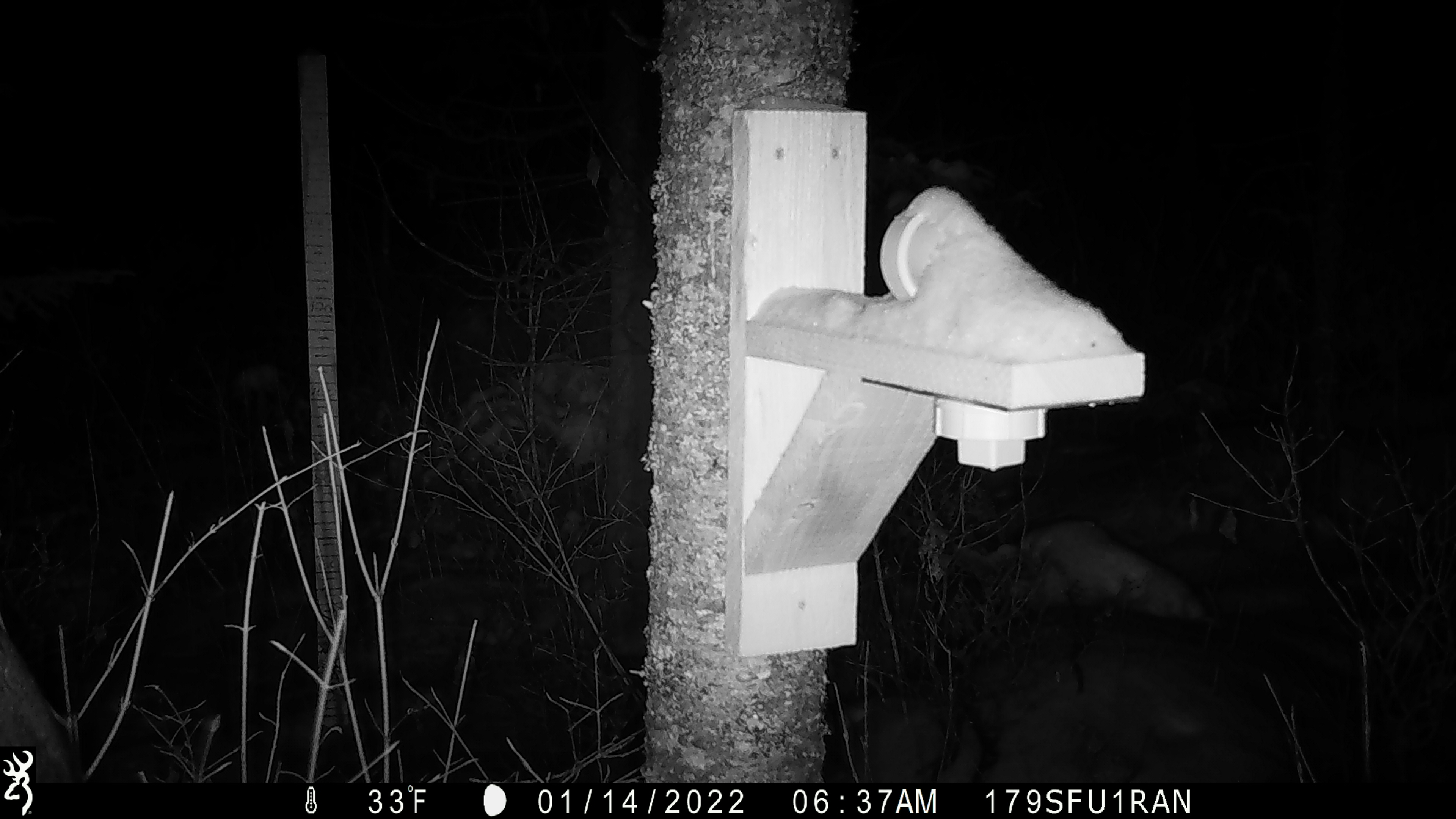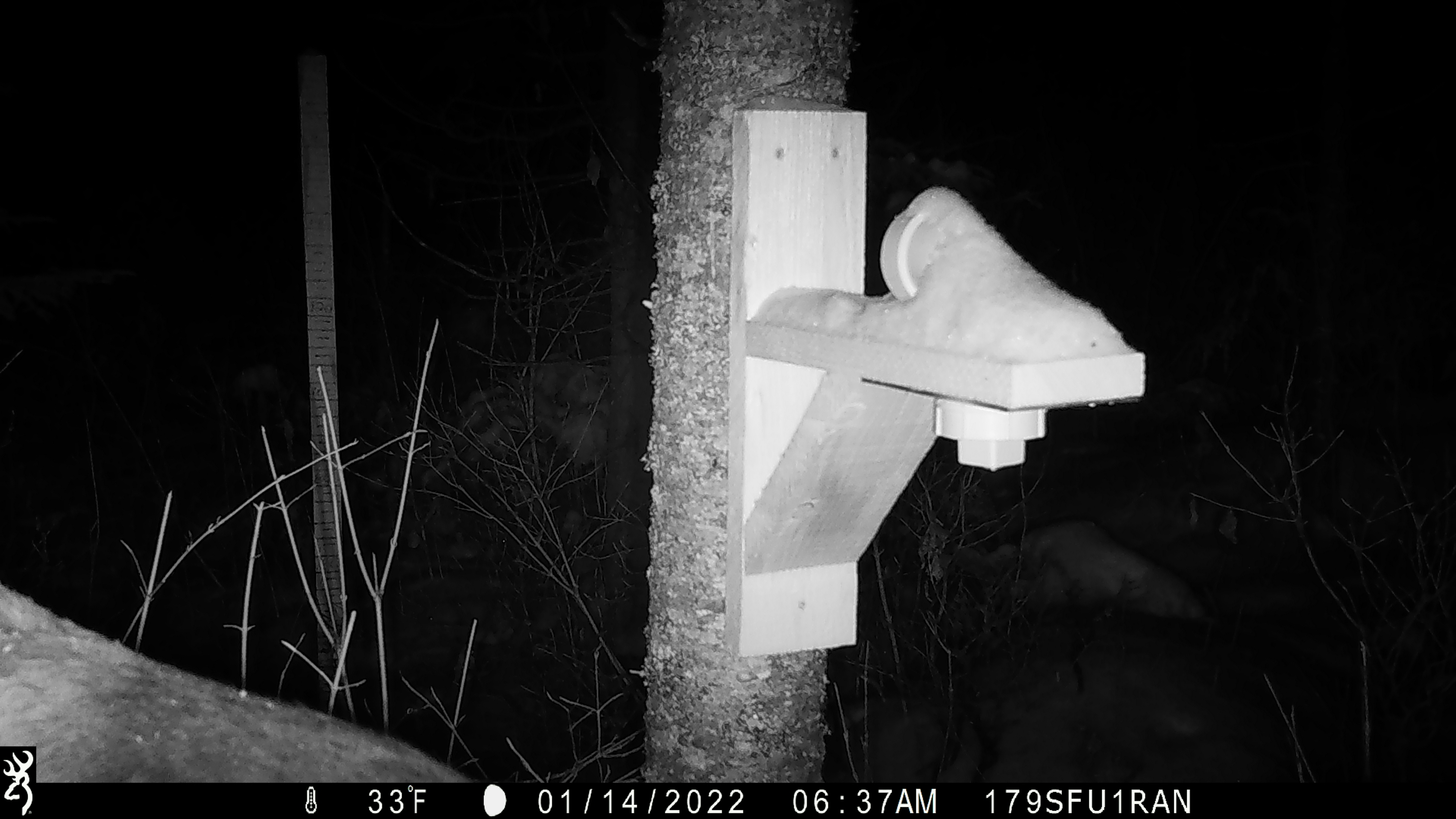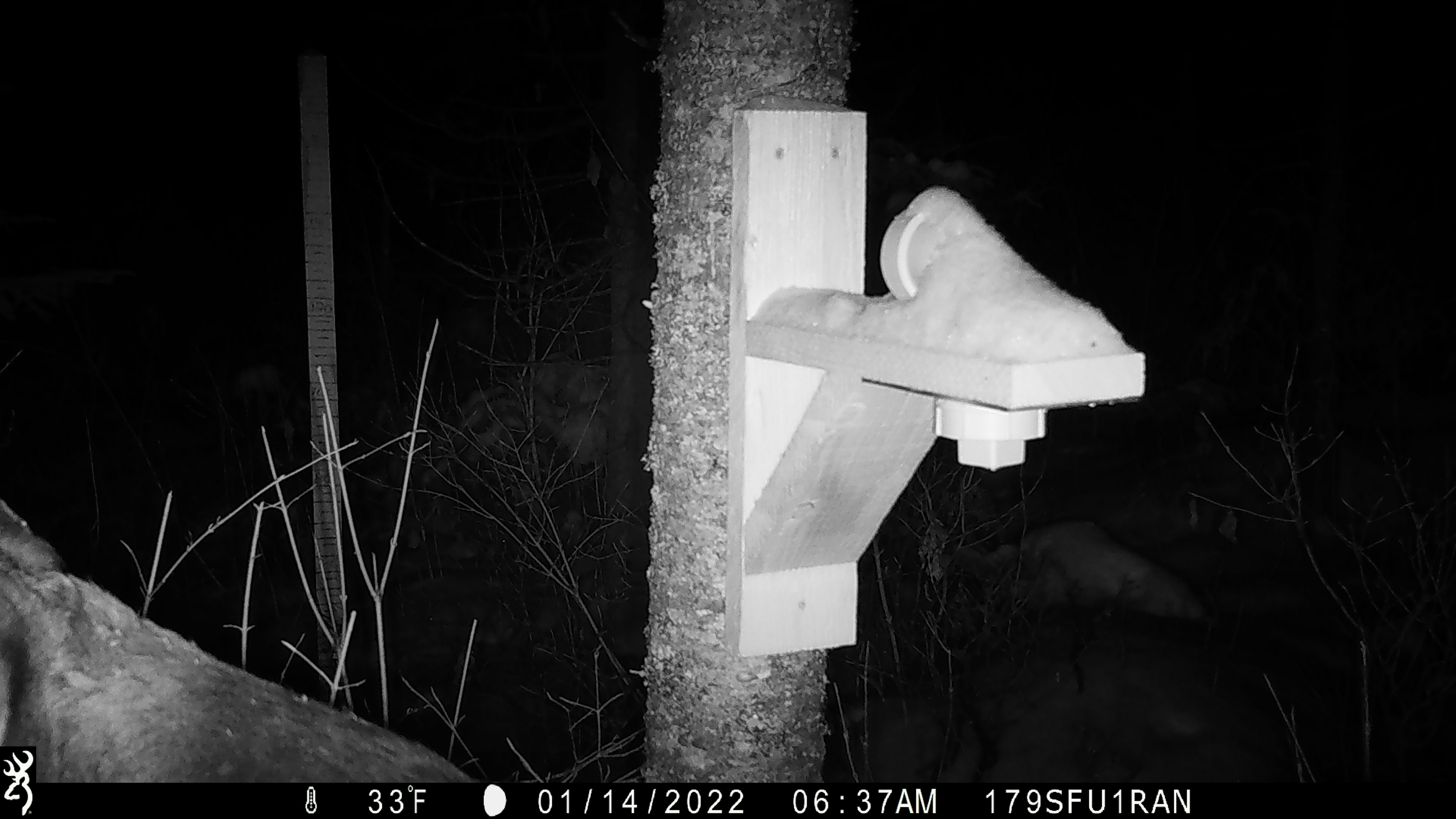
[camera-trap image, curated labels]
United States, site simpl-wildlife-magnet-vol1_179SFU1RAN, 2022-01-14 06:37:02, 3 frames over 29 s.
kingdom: Animalia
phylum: Chordata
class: Mammalia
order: Artiodactyla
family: Cervidae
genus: Alces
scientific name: Alces alces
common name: moose